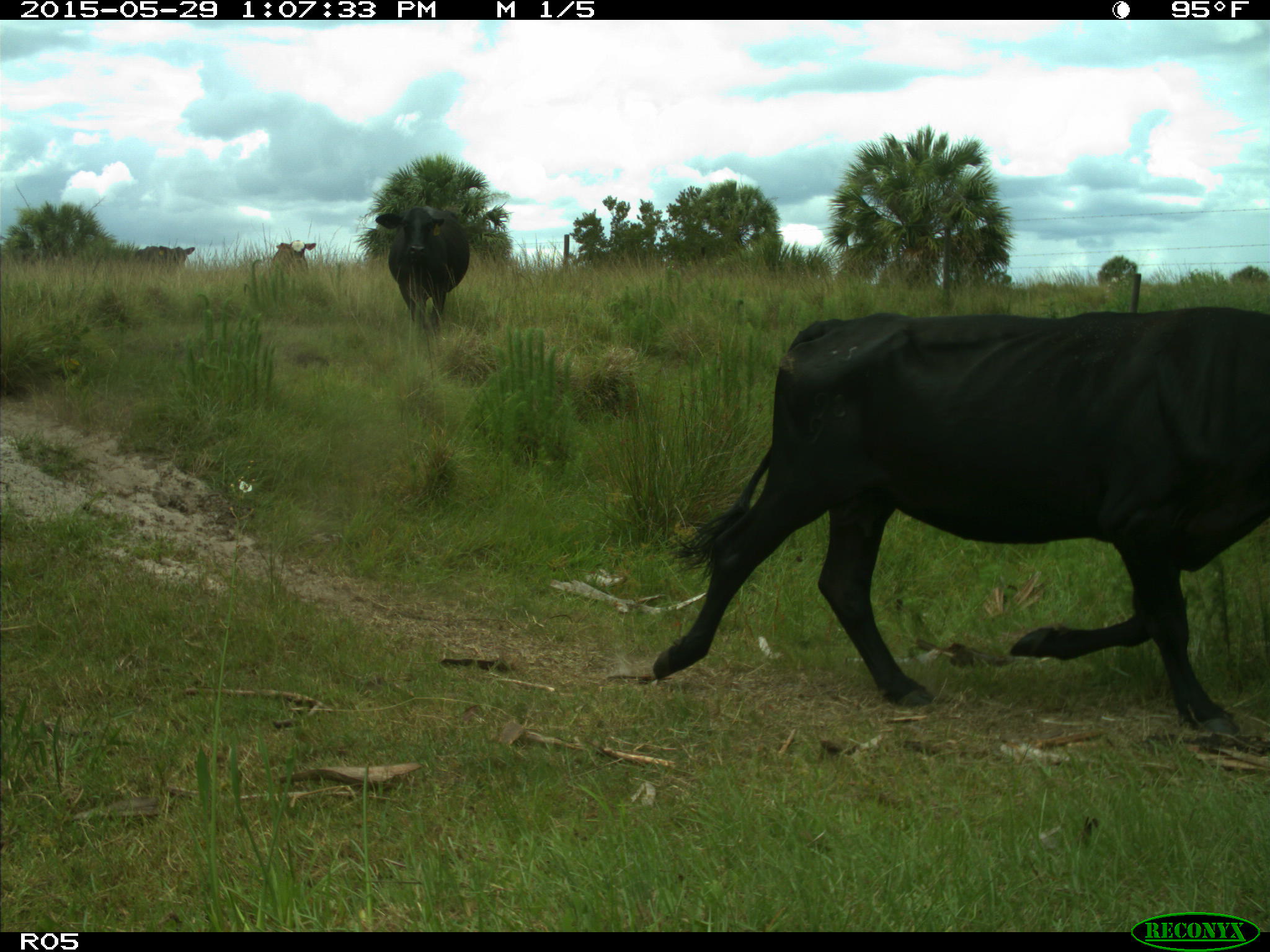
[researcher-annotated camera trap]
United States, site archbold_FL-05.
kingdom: Animalia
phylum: Chordata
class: Mammalia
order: Artiodactyla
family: Bovidae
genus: Bos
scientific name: Bos taurus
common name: domestic cow